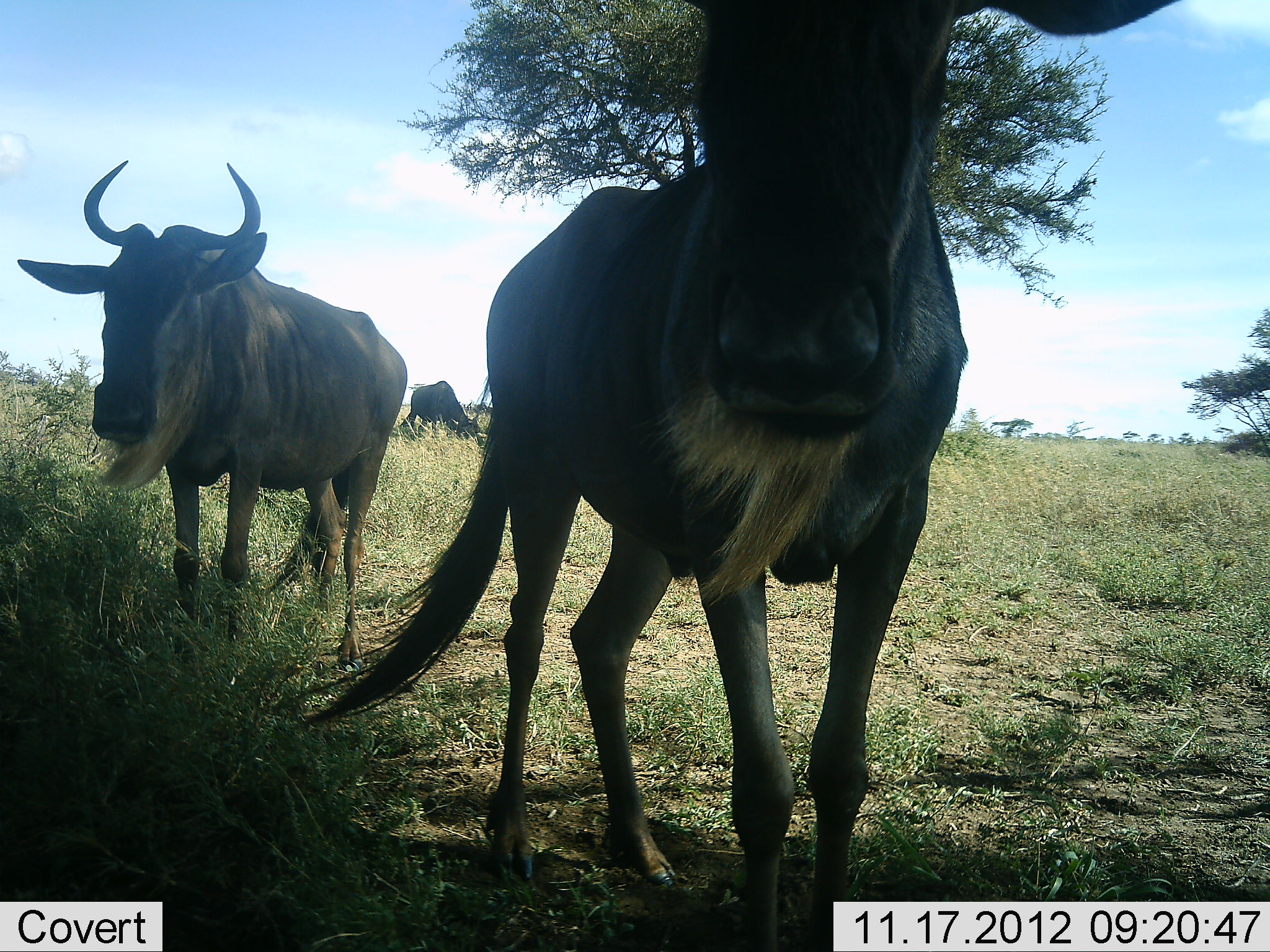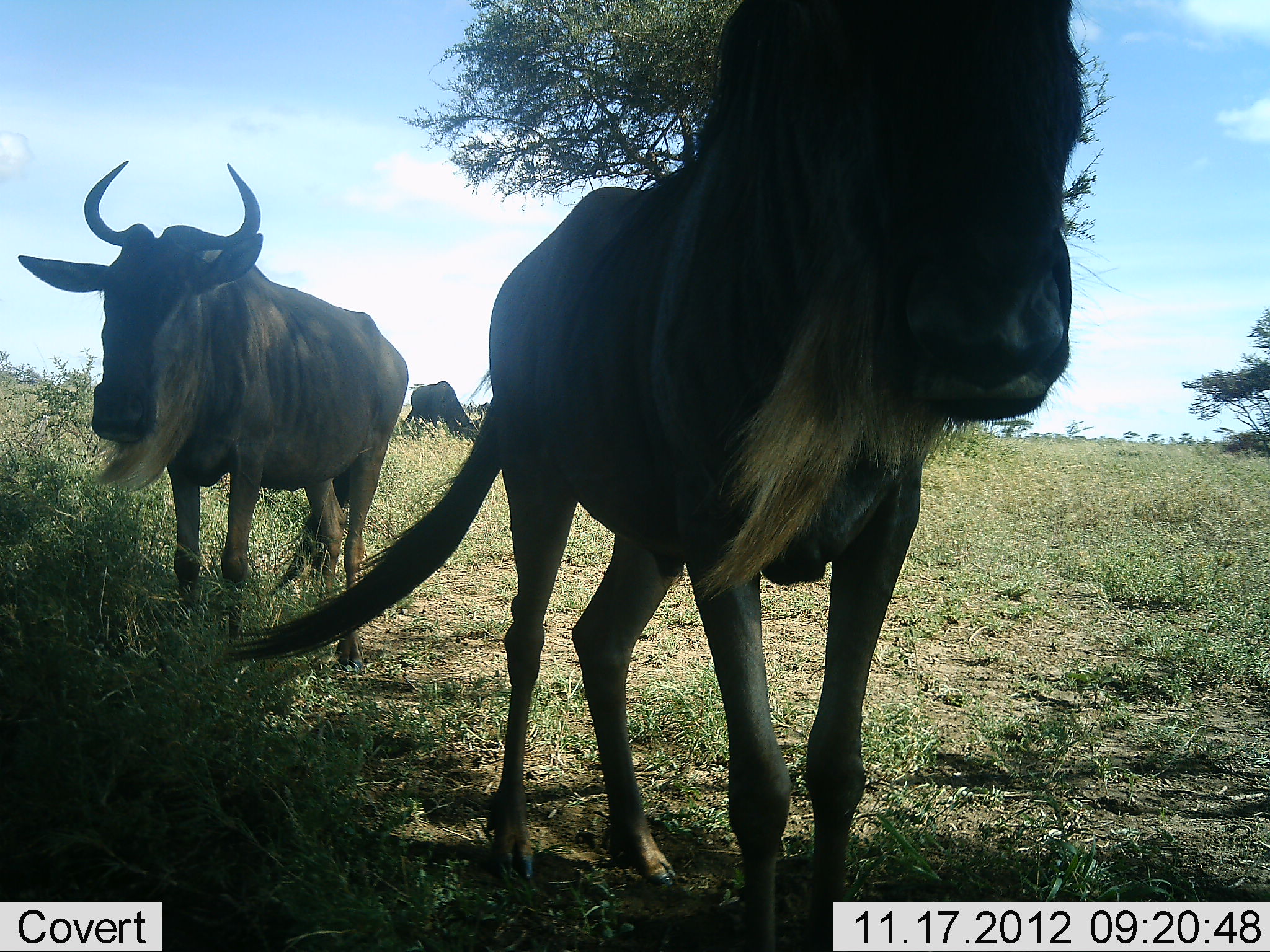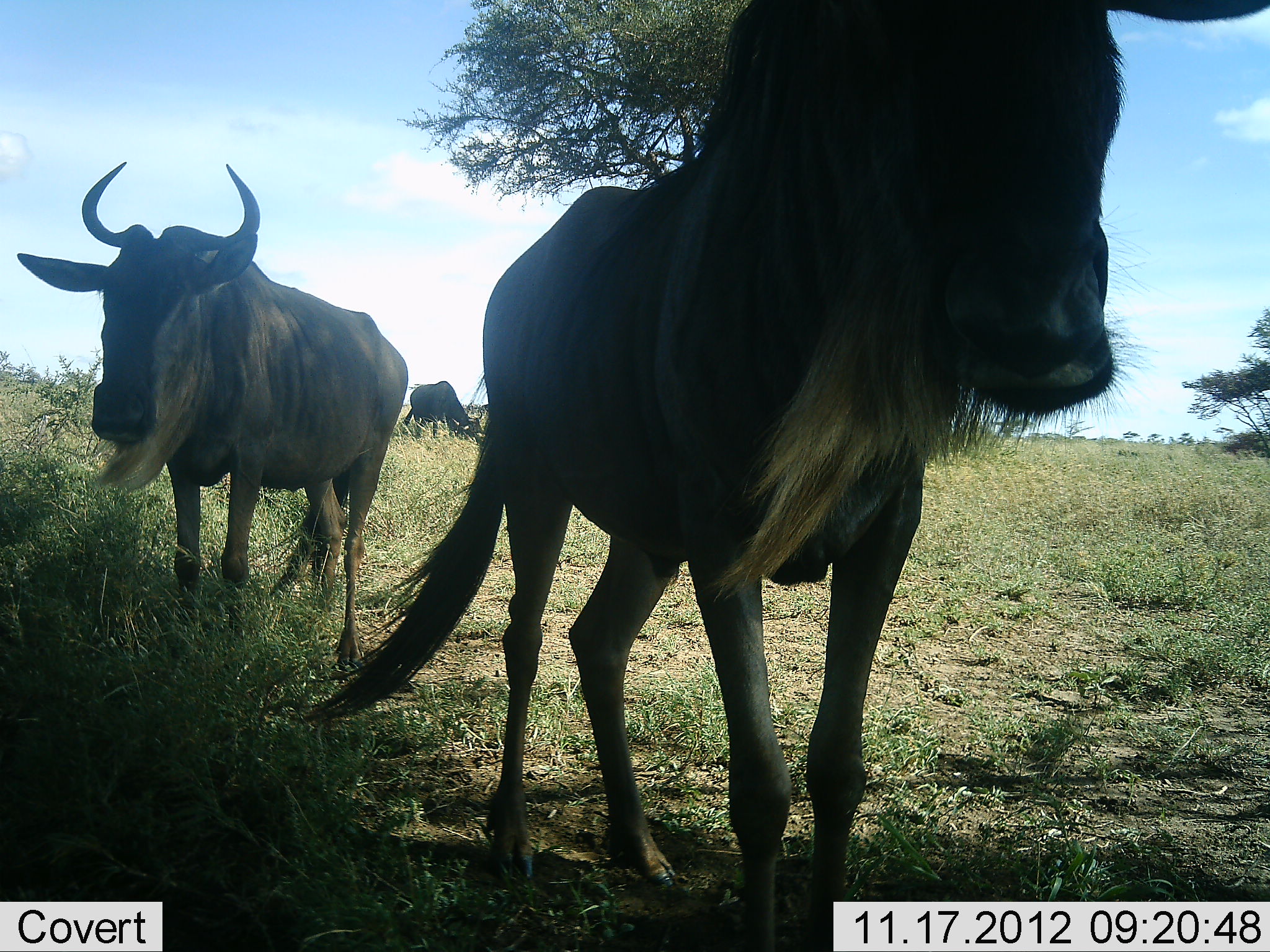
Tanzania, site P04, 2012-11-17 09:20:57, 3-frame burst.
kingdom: Animalia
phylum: Chordata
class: Mammalia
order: Artiodactyla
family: Bovidae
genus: Connochaetes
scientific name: Connochaetes taurinus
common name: blue wildebeest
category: wildebeest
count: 3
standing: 80%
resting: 10%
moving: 10%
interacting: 10%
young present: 0%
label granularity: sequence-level